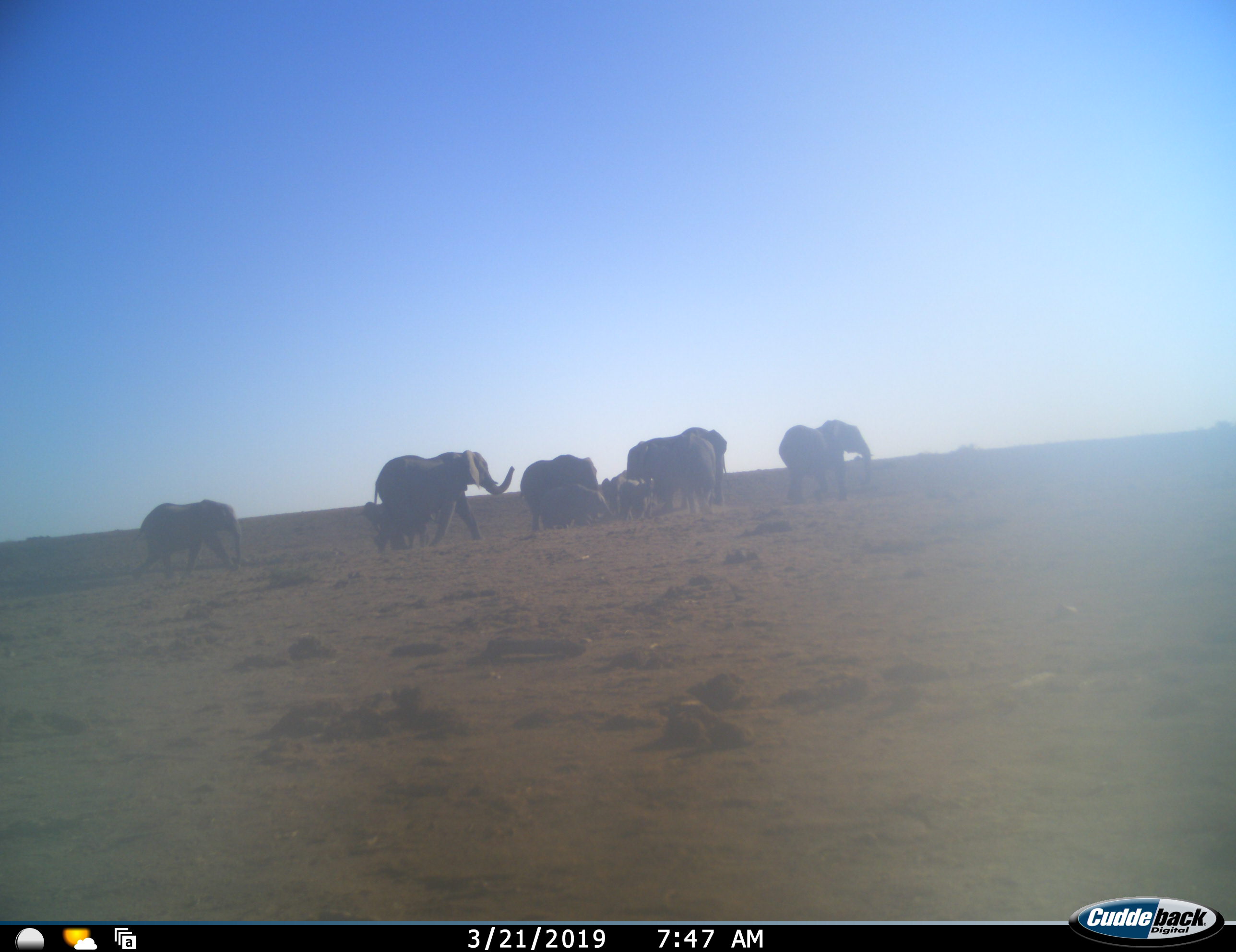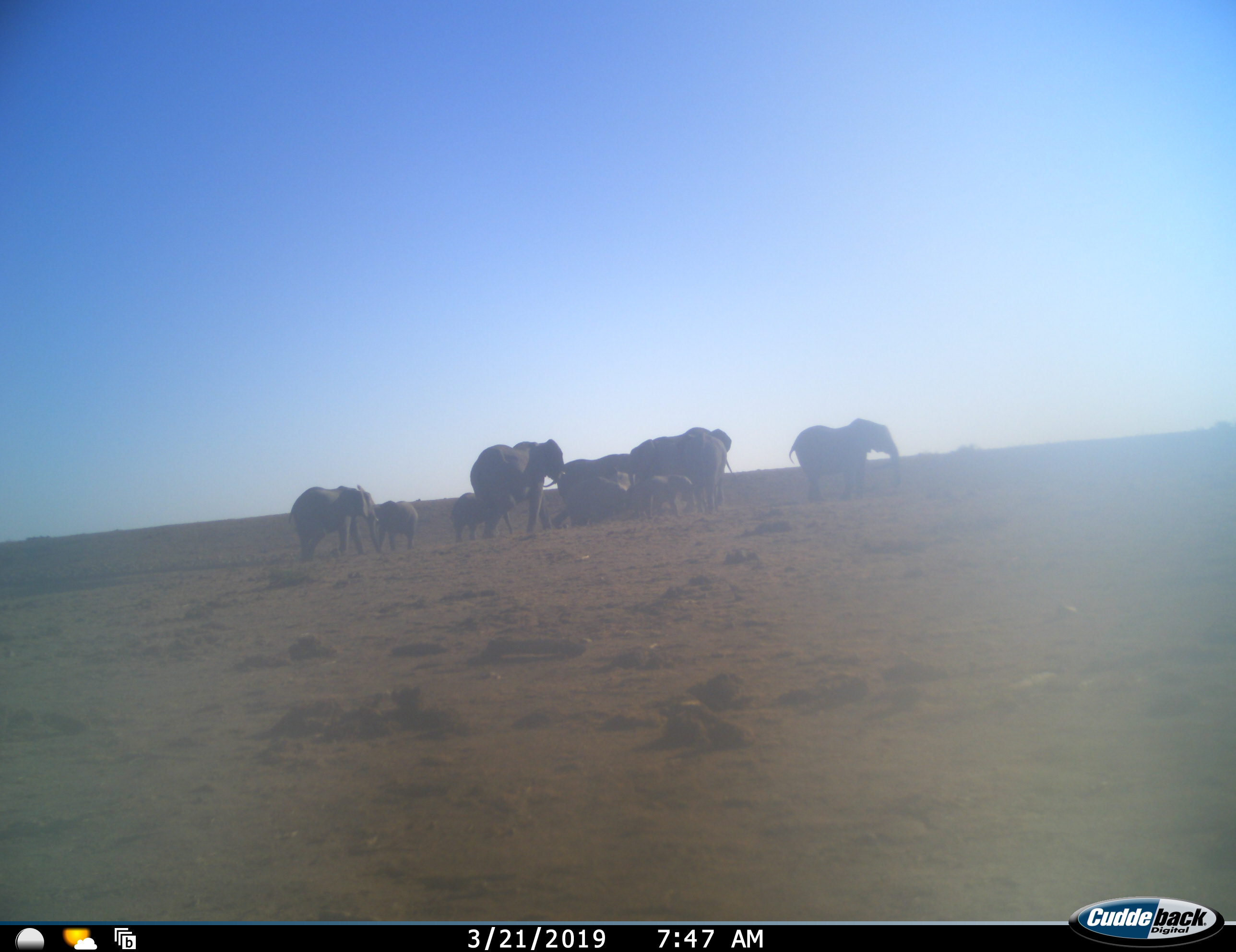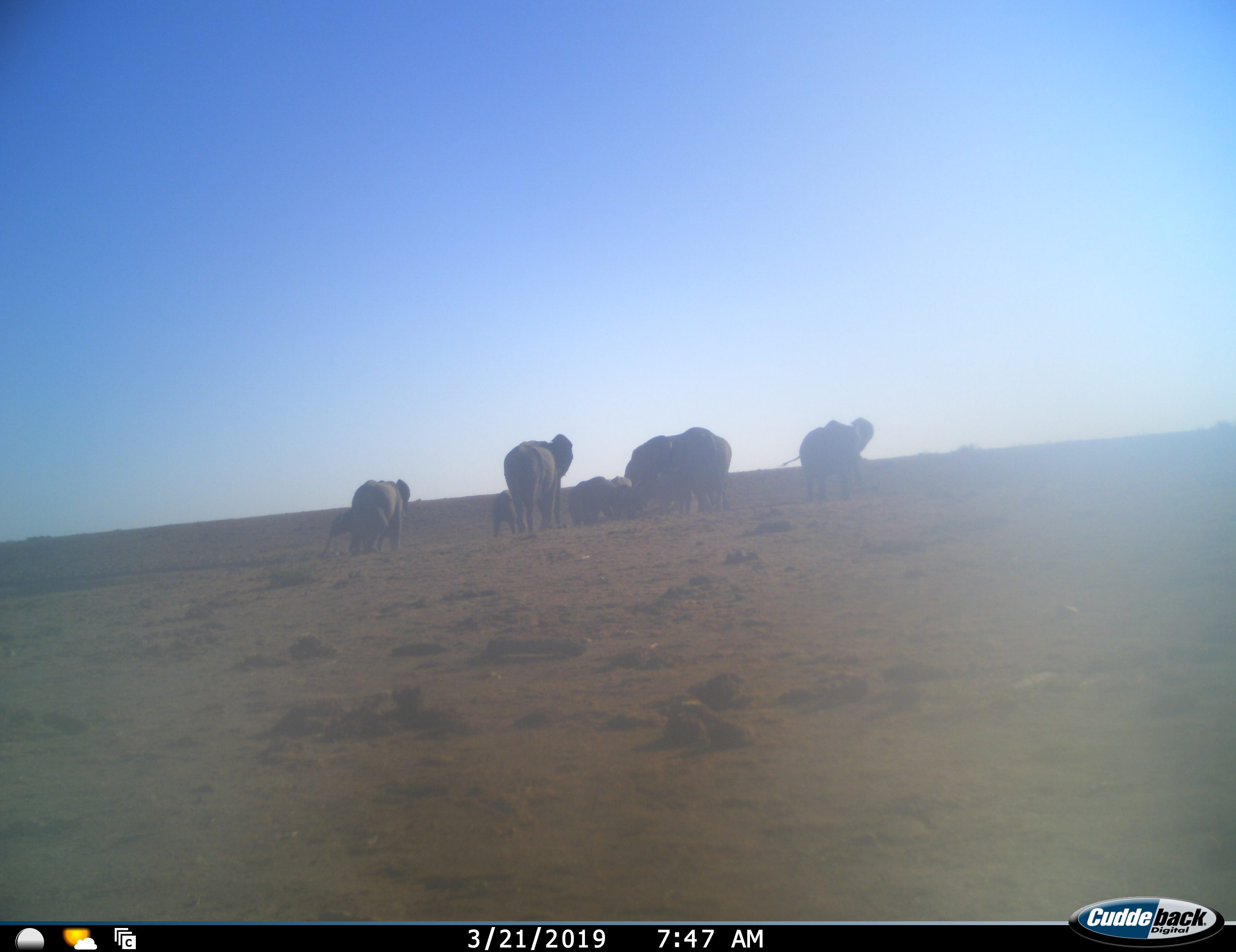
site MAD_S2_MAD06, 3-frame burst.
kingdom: Animalia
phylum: Chordata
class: Mammalia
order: Proboscidea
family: Elephantidae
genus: Loxodonta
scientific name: Loxodonta africana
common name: african bush elephant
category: elephant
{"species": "elephant (african bush elephant) (Loxodonta africana)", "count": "10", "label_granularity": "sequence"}